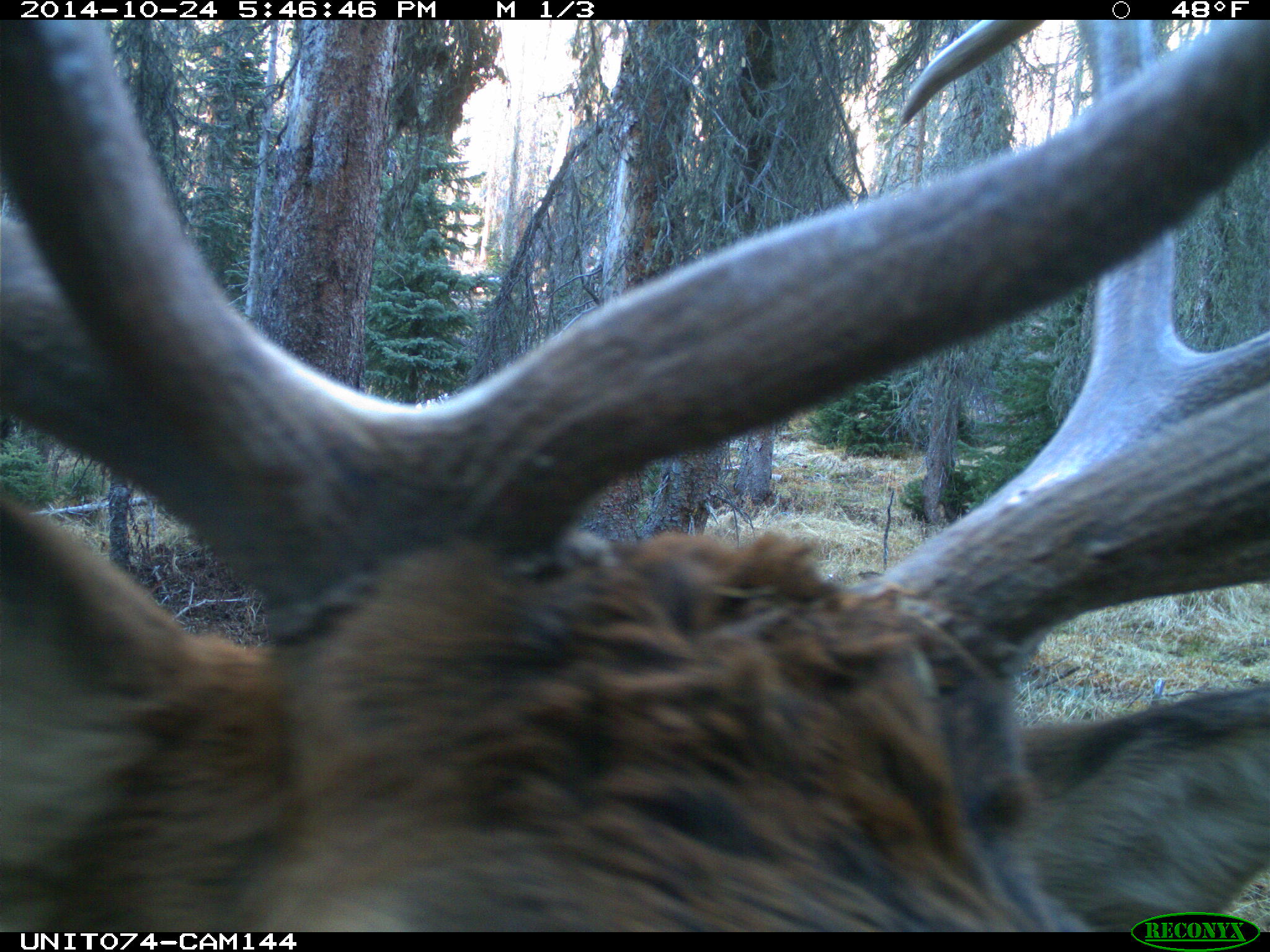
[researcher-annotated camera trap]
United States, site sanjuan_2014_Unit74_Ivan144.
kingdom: Animalia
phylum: Chordata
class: Mammalia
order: Artiodactyla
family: Cervidae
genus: Cervus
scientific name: Cervus elaphus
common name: red deer